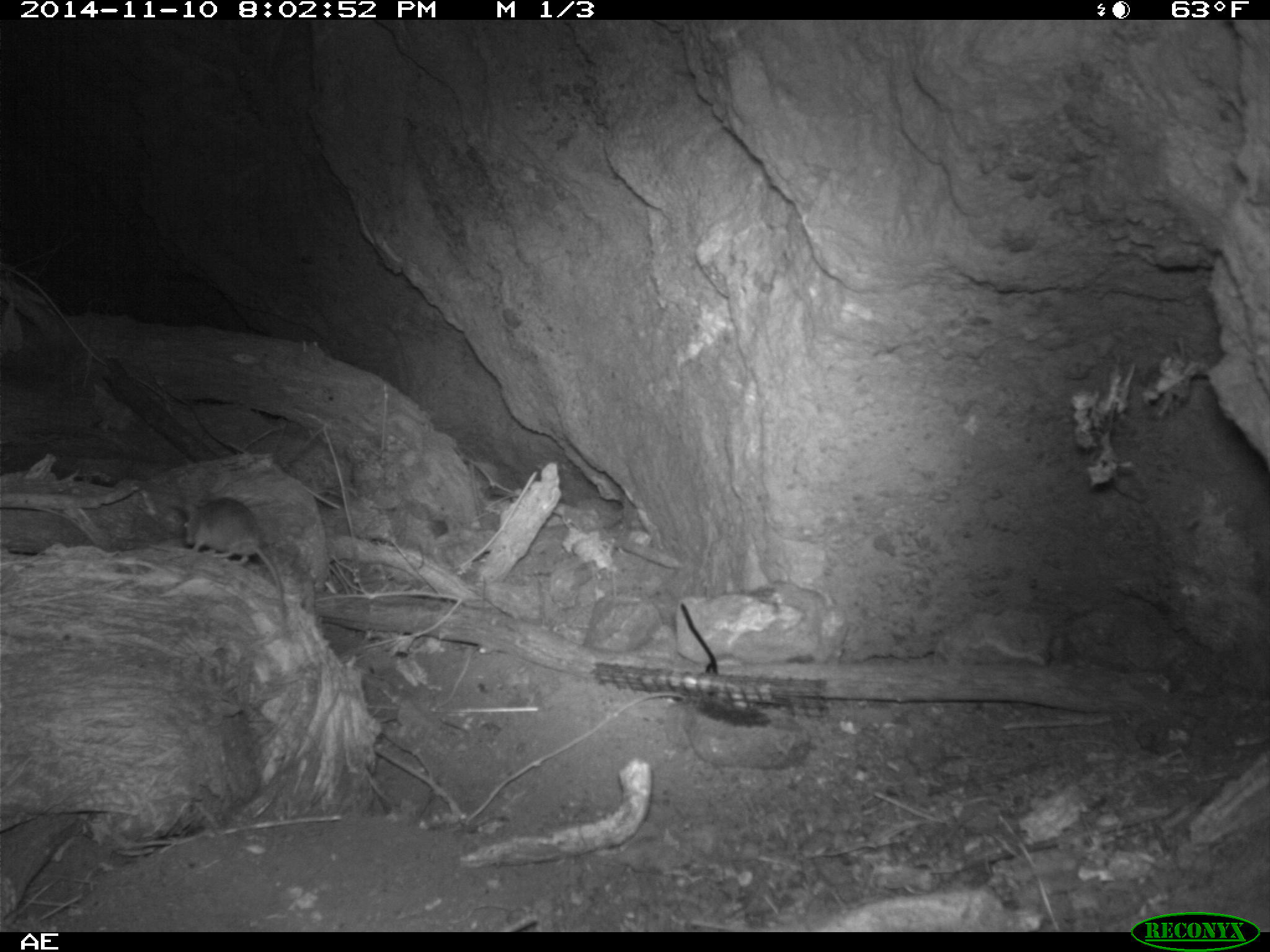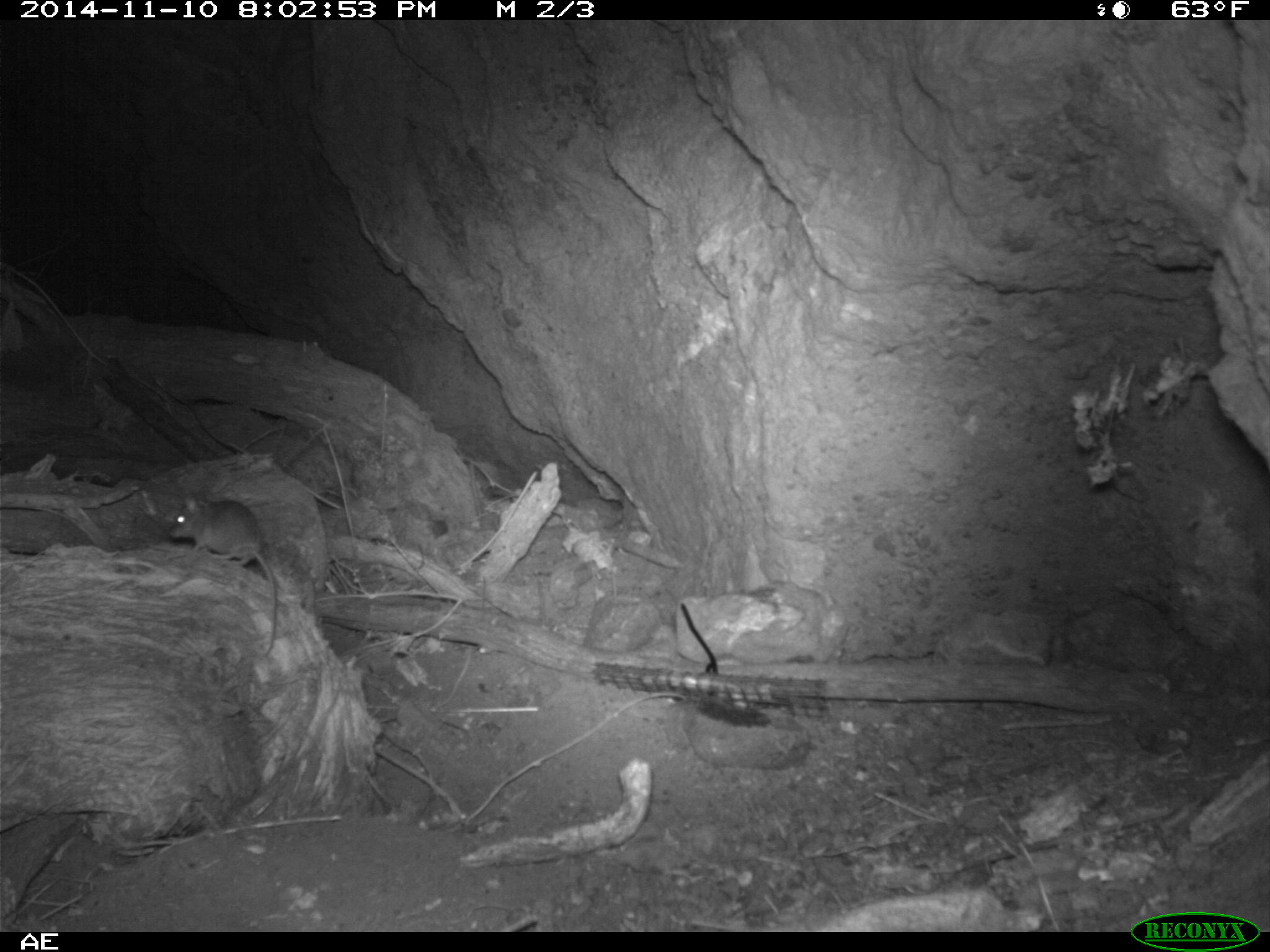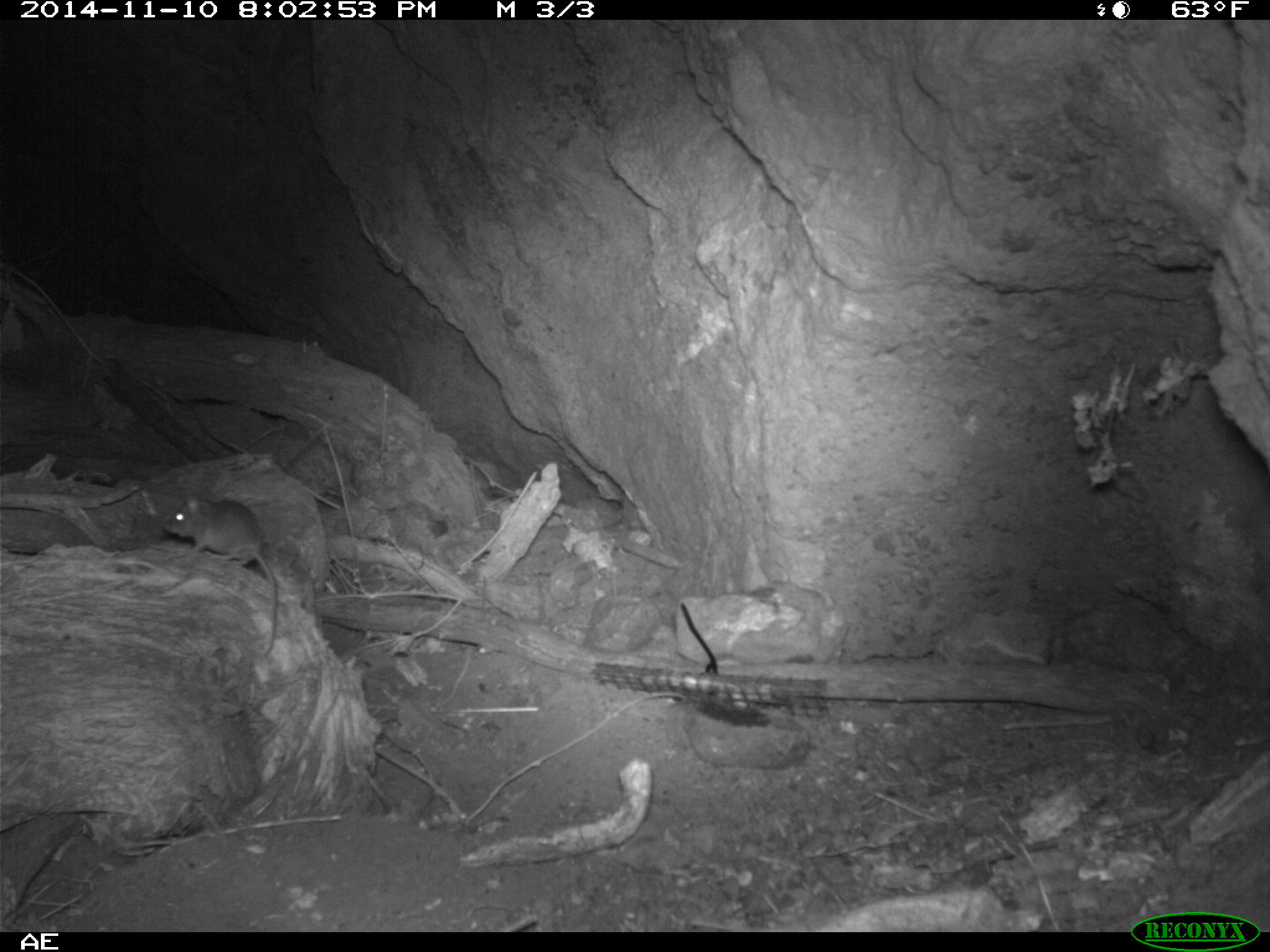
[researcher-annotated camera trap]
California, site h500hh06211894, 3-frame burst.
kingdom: Animalia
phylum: Chordata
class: Mammalia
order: Rodentia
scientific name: Rodentia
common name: rodent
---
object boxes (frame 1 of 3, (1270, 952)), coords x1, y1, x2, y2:
rodent: 181, 496, 285, 619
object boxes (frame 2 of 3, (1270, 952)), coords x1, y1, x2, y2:
rodent: 168, 496, 277, 657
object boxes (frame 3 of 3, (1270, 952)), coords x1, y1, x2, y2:
rodent: 164, 493, 277, 657